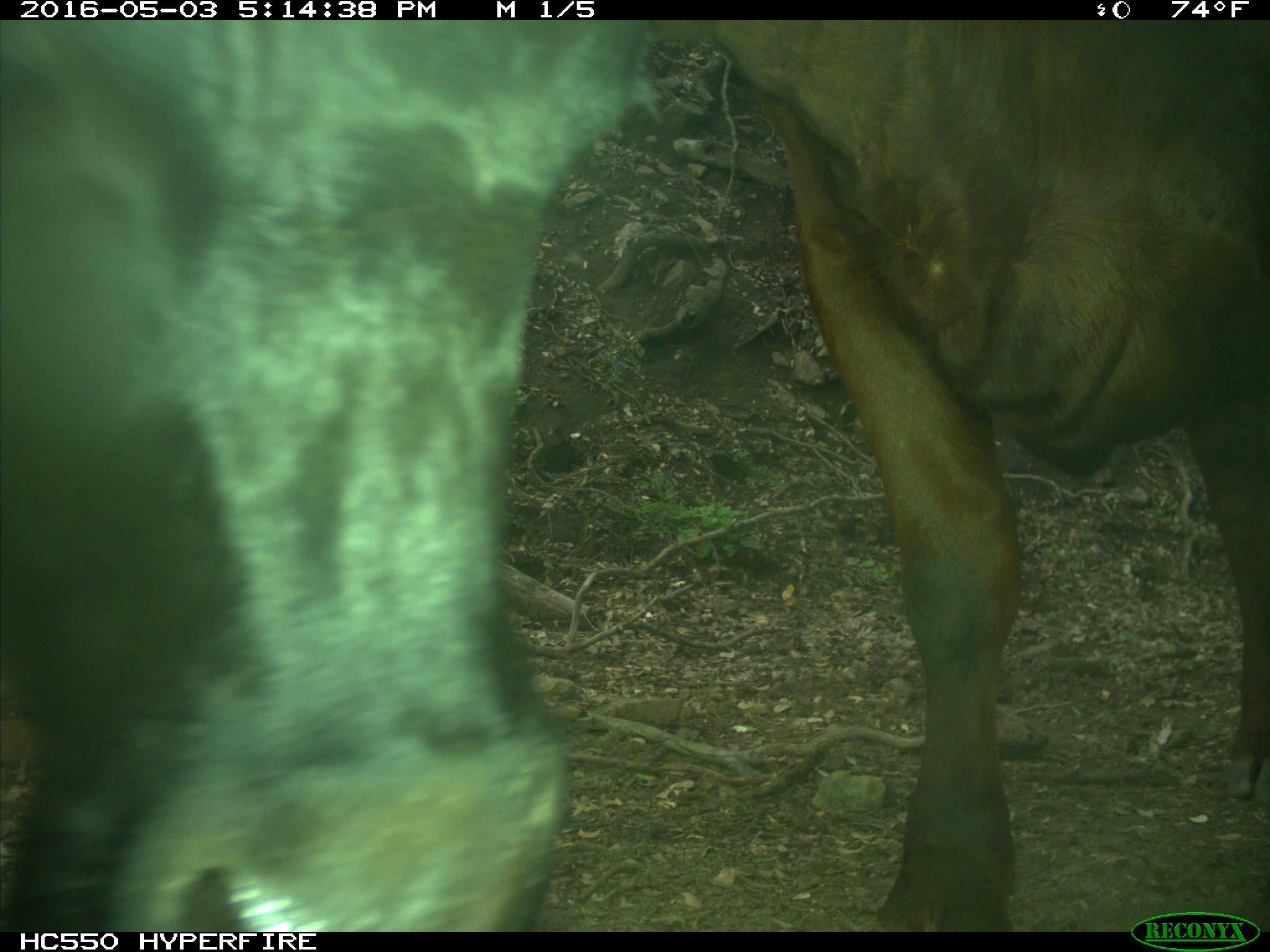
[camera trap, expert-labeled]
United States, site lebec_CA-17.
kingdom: Animalia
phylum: Chordata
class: Mammalia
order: Artiodactyla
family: Bovidae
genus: Bos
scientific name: Bos taurus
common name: domestic cow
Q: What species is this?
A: Bos taurus (domestic cow).